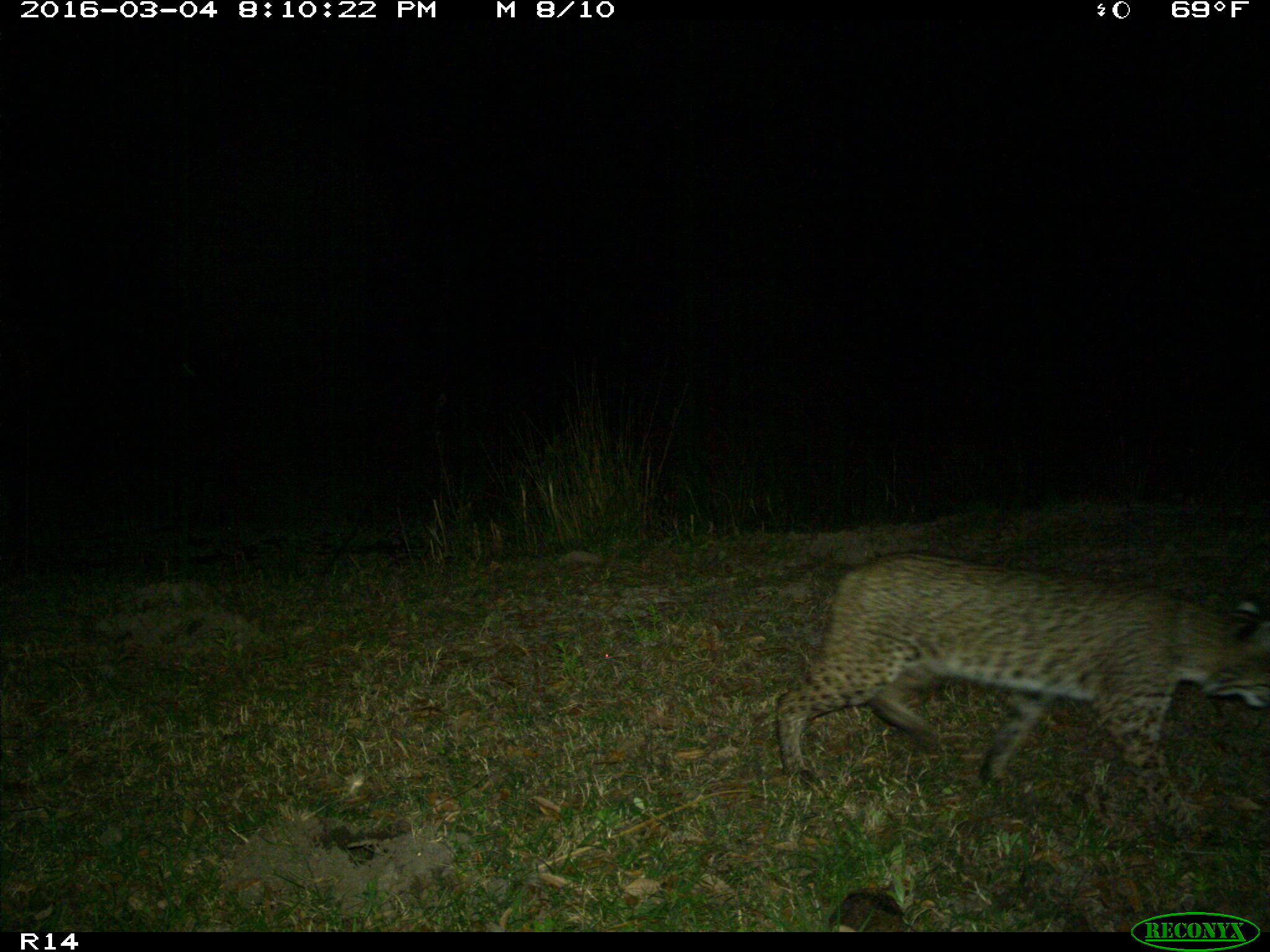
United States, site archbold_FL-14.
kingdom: Animalia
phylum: Chordata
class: Mammalia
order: Carnivora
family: Felidae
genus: Lynx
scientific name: Lynx rufus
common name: bobcat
Lynx rufus (bobcat).